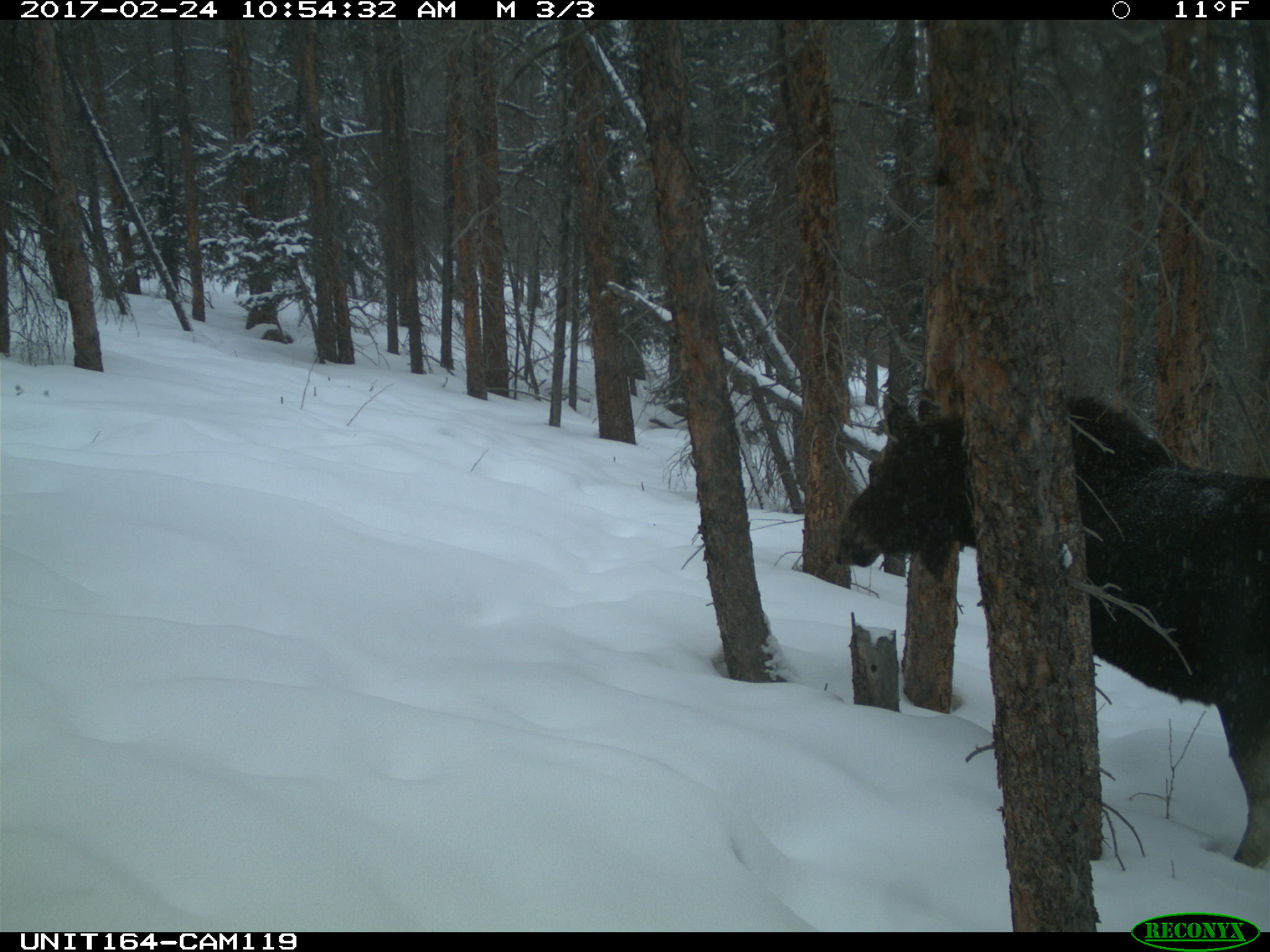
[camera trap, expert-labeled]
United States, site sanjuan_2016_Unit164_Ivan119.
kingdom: Animalia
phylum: Chordata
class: Mammalia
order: Artiodactyla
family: Cervidae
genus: Alces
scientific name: Alces alces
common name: moose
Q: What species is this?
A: Alces alces (moose).